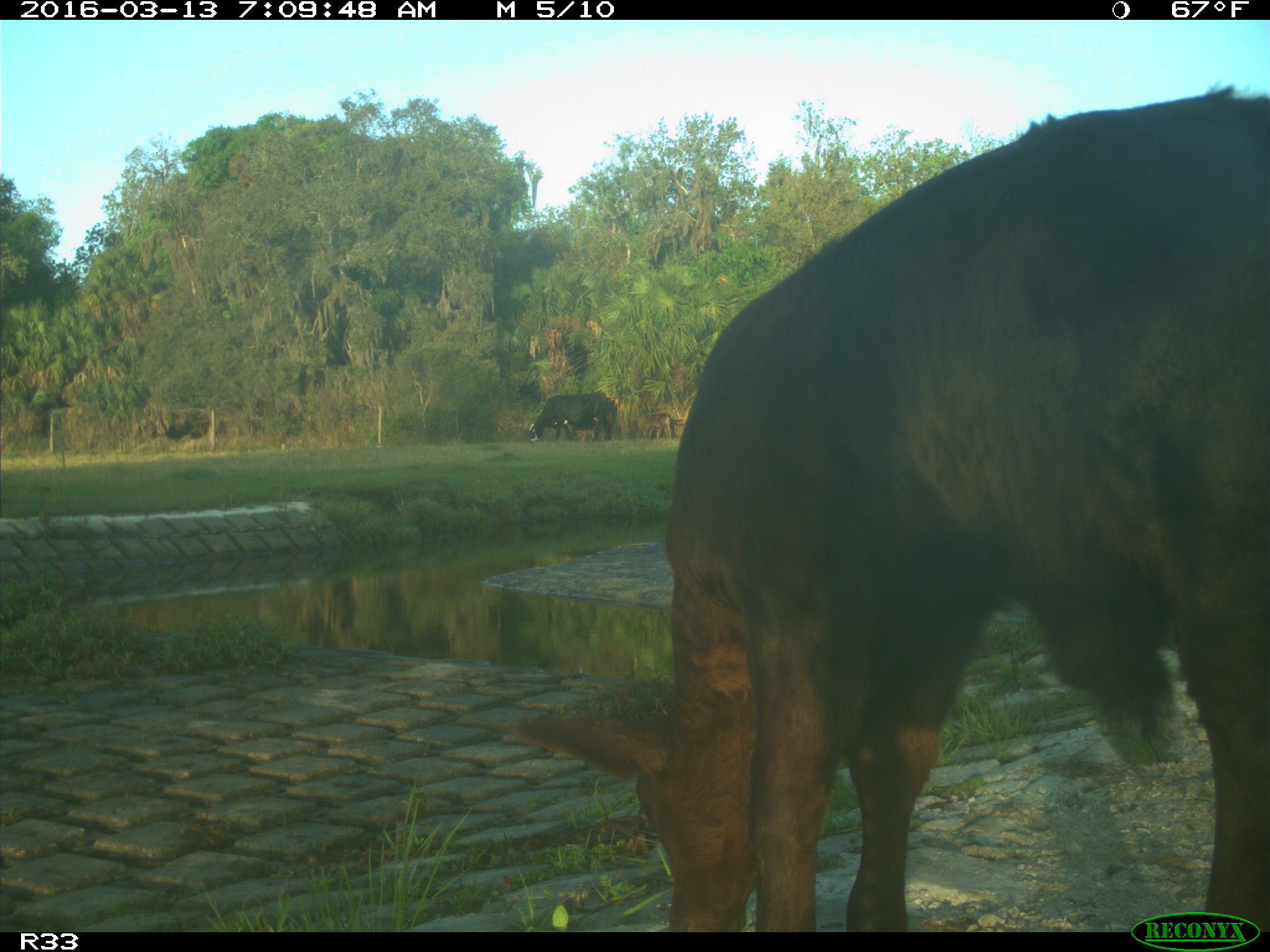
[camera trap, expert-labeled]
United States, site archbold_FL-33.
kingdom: Animalia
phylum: Chordata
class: Mammalia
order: Artiodactyla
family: Bovidae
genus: Bos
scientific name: Bos taurus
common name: domestic cow